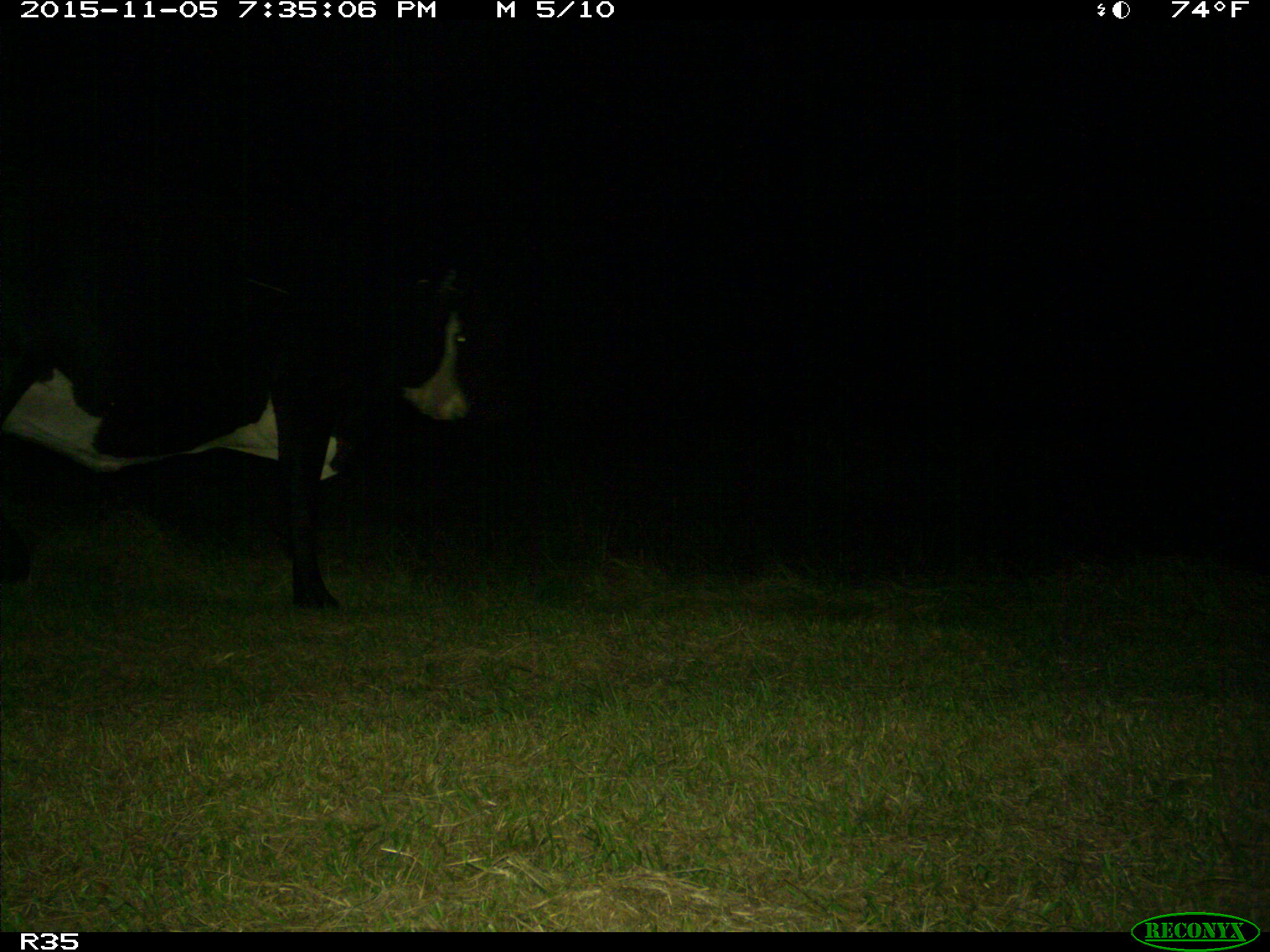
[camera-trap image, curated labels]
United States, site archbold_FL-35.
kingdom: Animalia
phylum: Chordata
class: Mammalia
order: Artiodactyla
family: Bovidae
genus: Bos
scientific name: Bos taurus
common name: domestic cow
Bos taurus (domestic cow).